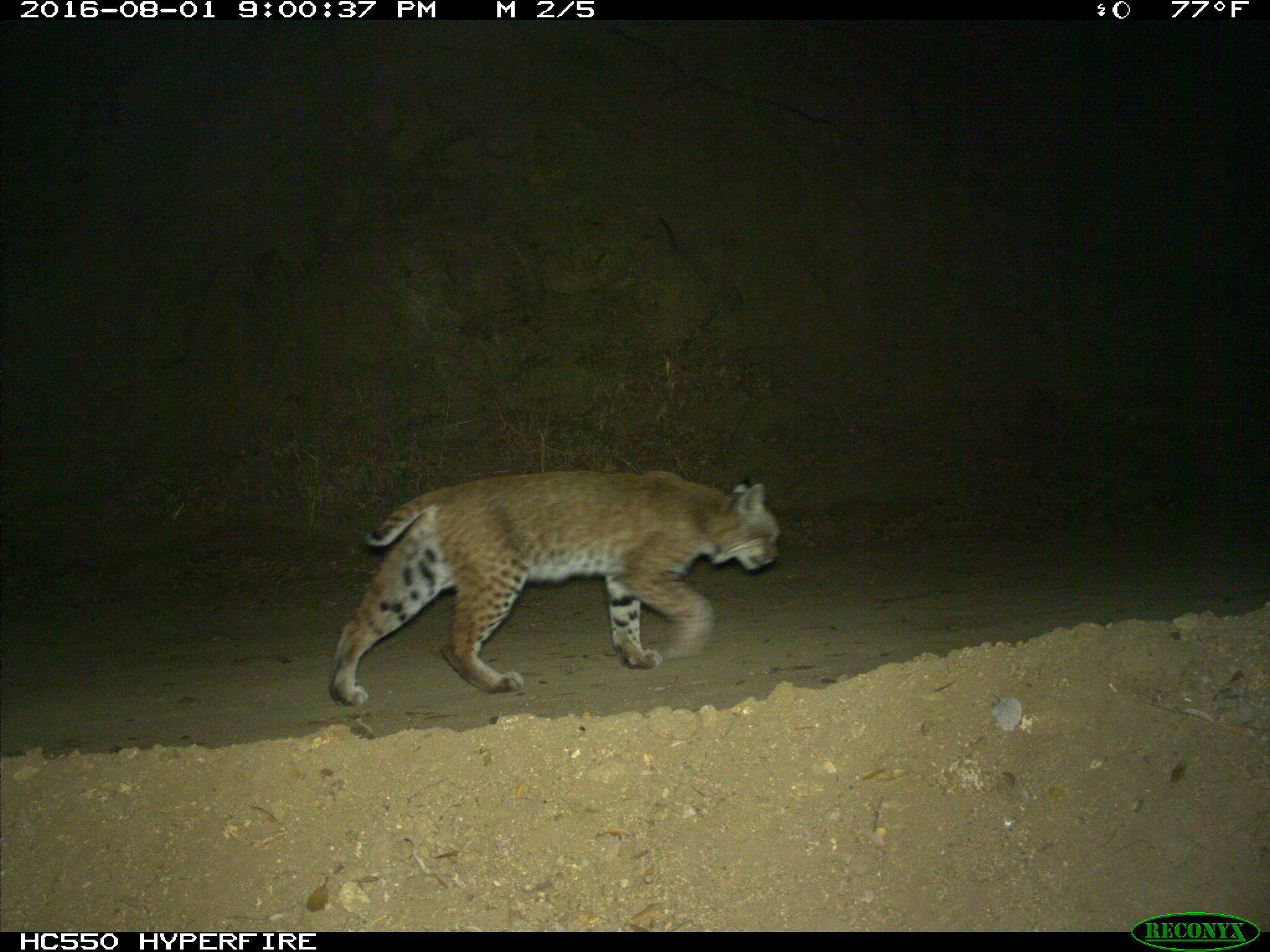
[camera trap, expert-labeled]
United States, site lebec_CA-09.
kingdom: Animalia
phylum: Chordata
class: Mammalia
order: Carnivora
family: Felidae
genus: Lynx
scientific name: Lynx rufus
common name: bobcat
Lynx rufus (bobcat).